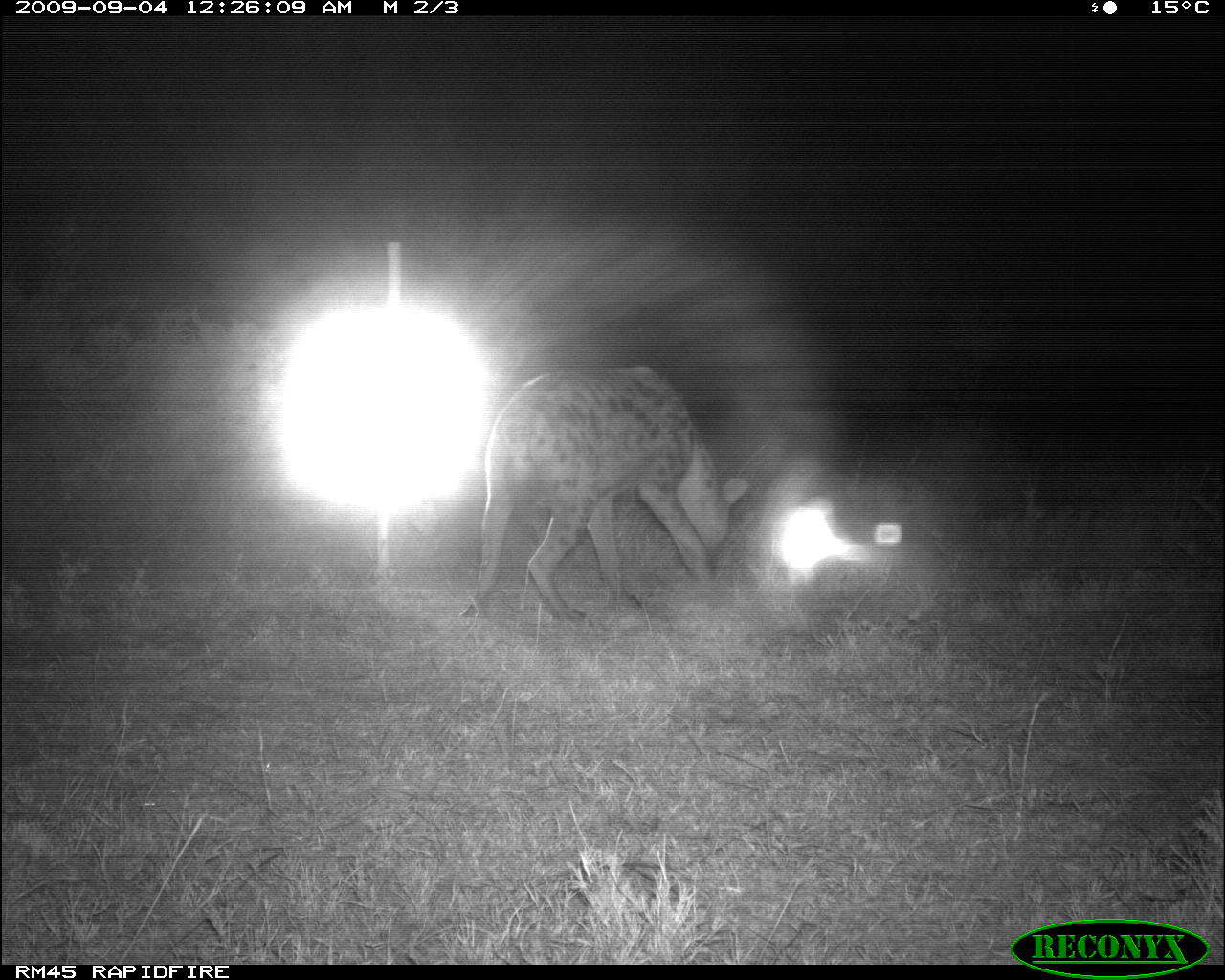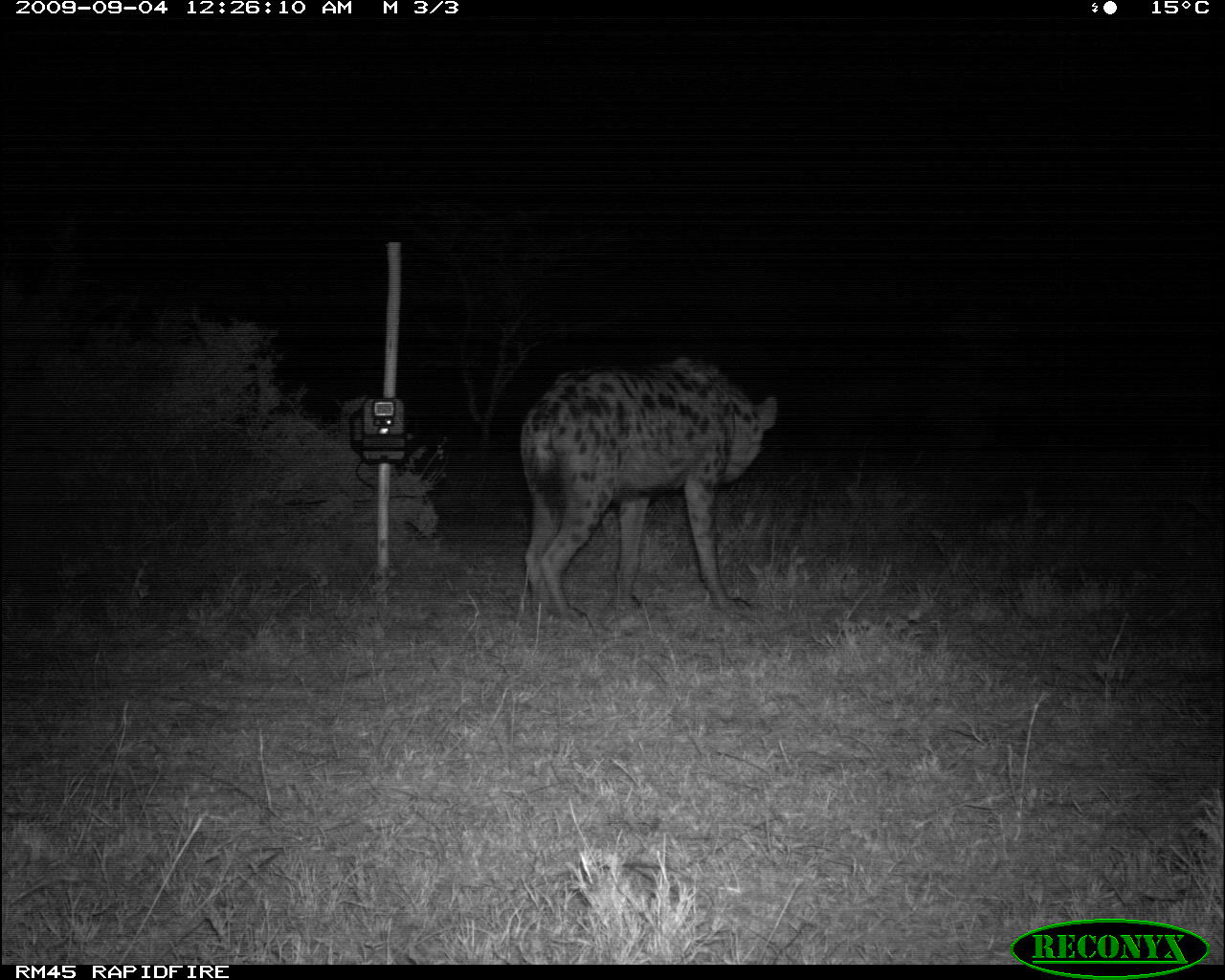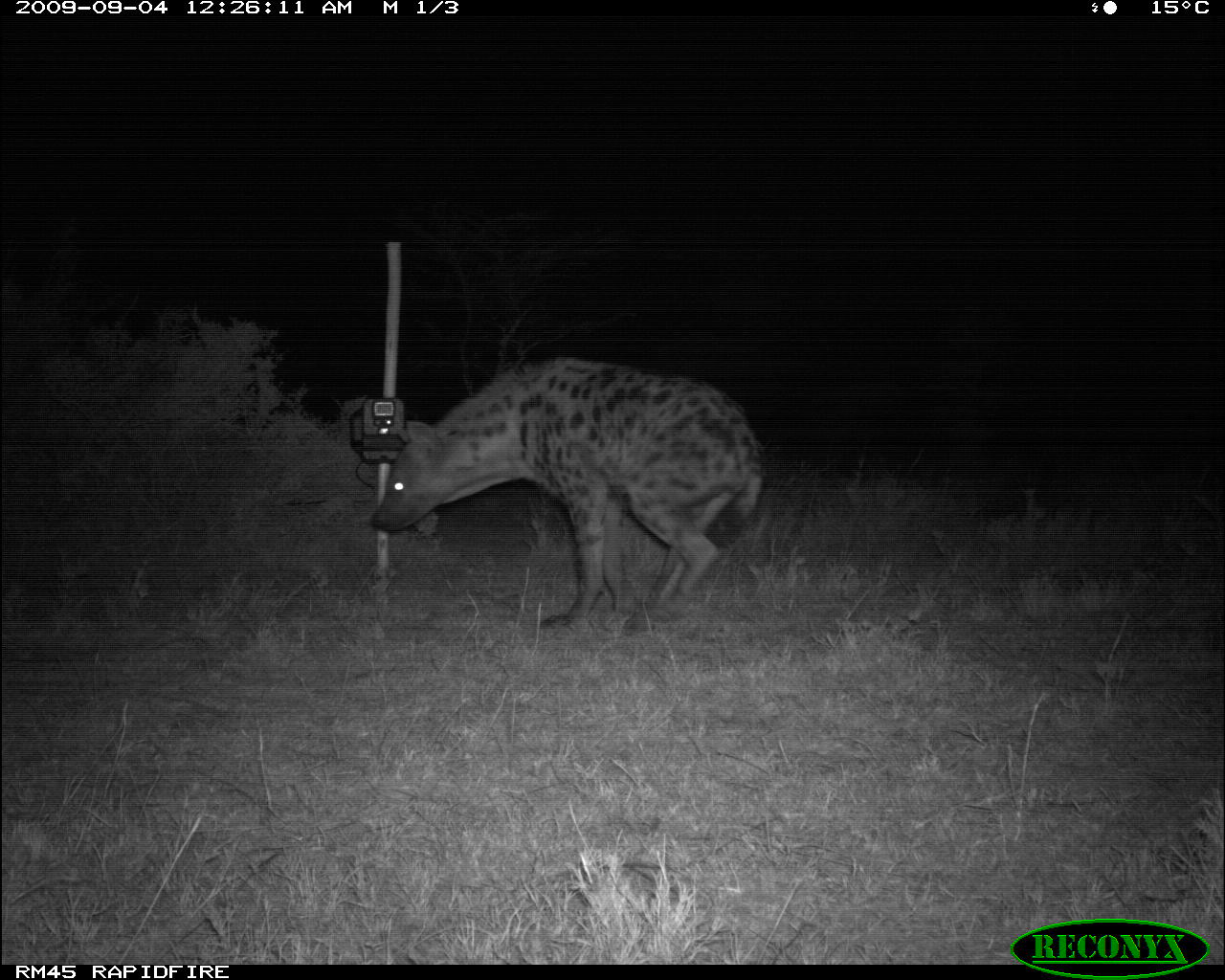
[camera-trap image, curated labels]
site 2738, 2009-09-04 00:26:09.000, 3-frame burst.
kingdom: Animalia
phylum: Chordata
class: Mammalia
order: Carnivora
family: Hyaenidae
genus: Crocuta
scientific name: Crocuta crocuta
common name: spotted hyena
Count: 1.